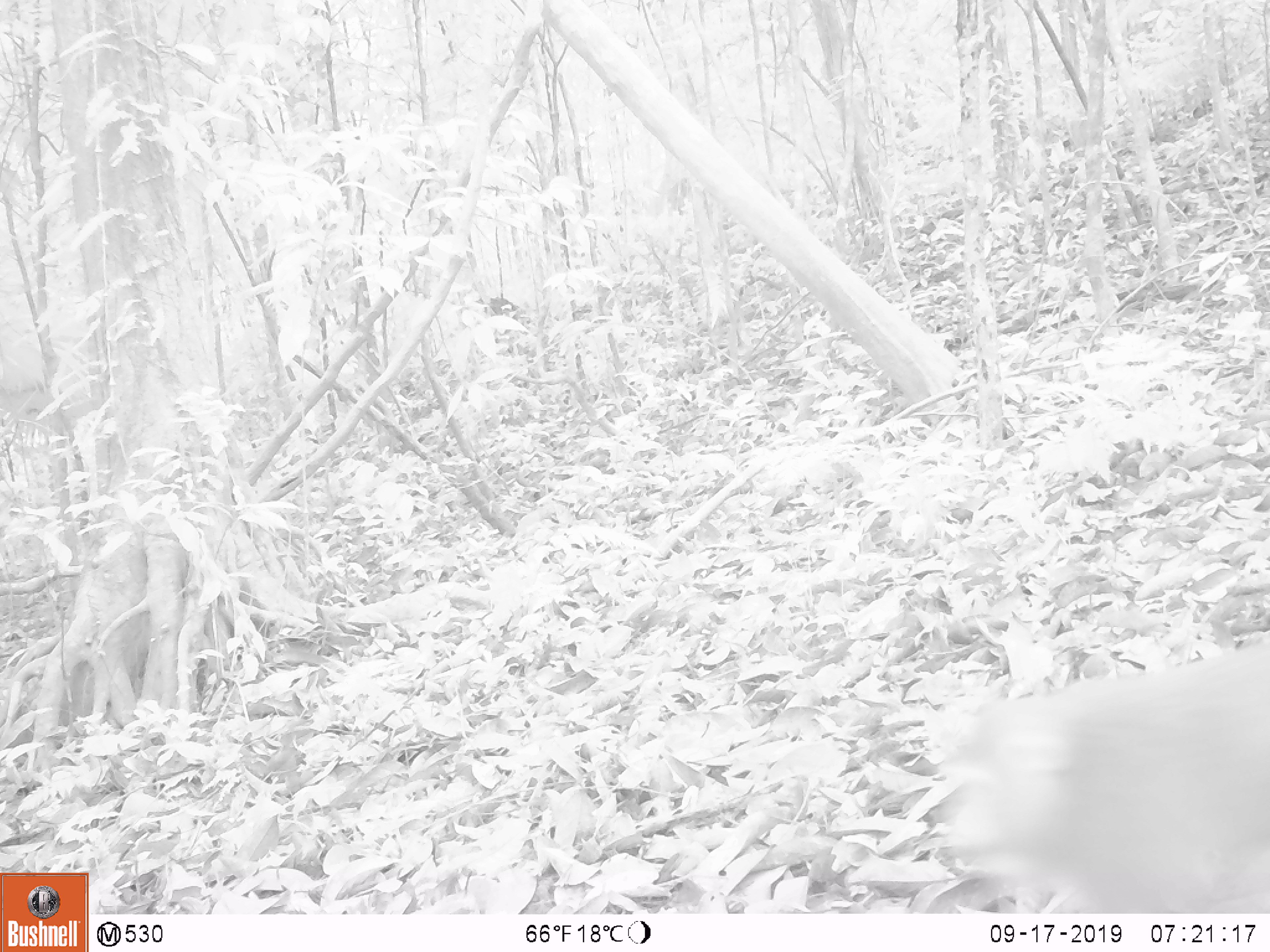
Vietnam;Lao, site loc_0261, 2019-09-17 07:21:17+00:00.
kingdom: Animalia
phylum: Chordata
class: Mammalia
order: Primates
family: Cercopithecidae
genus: Macaca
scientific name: Macaca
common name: macaque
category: unidentified macaque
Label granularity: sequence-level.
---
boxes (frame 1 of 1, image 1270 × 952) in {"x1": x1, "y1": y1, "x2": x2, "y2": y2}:
unidentified macaque: {"x1": 948, "y1": 643, "x2": 1268, "y2": 912}